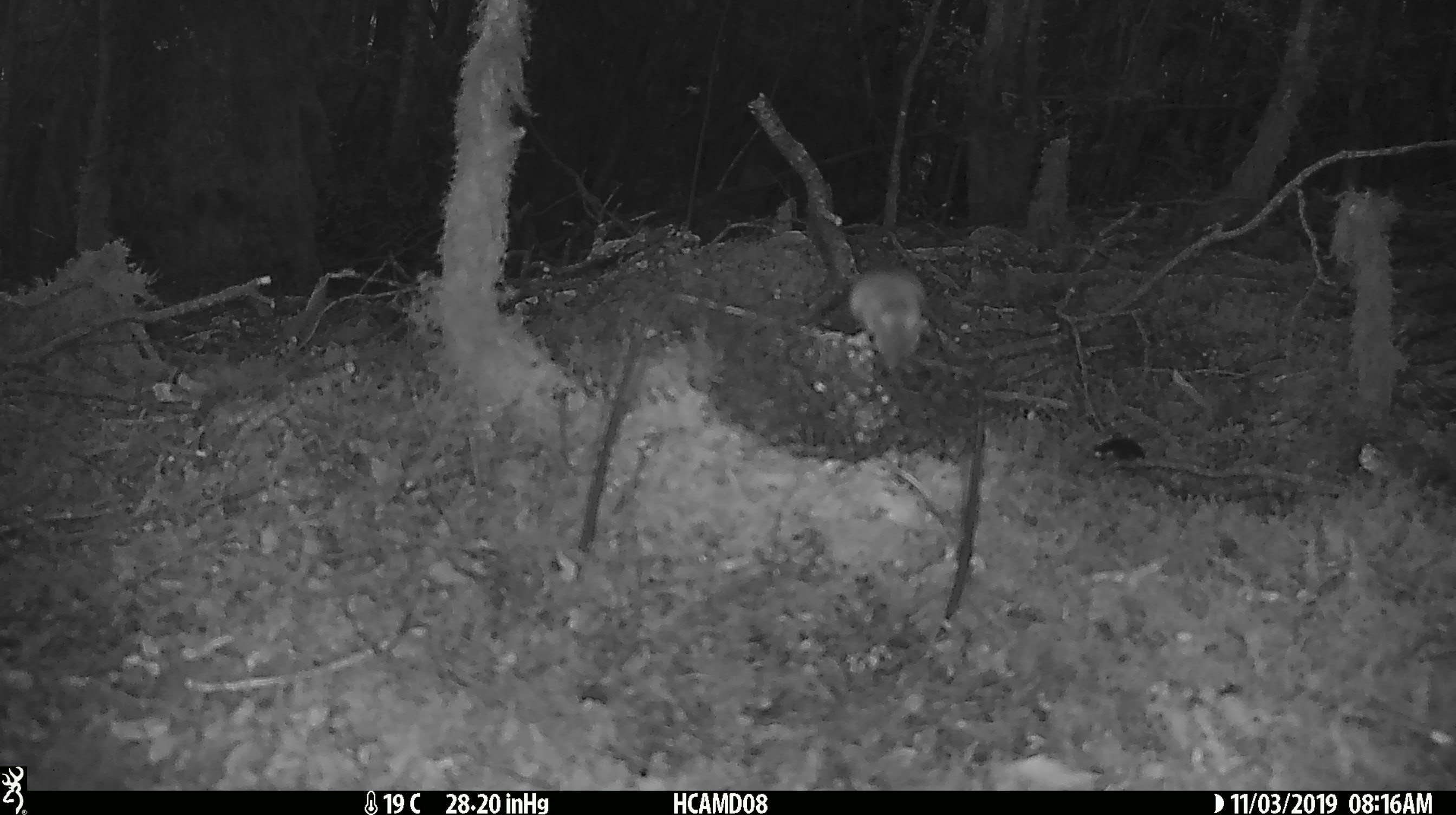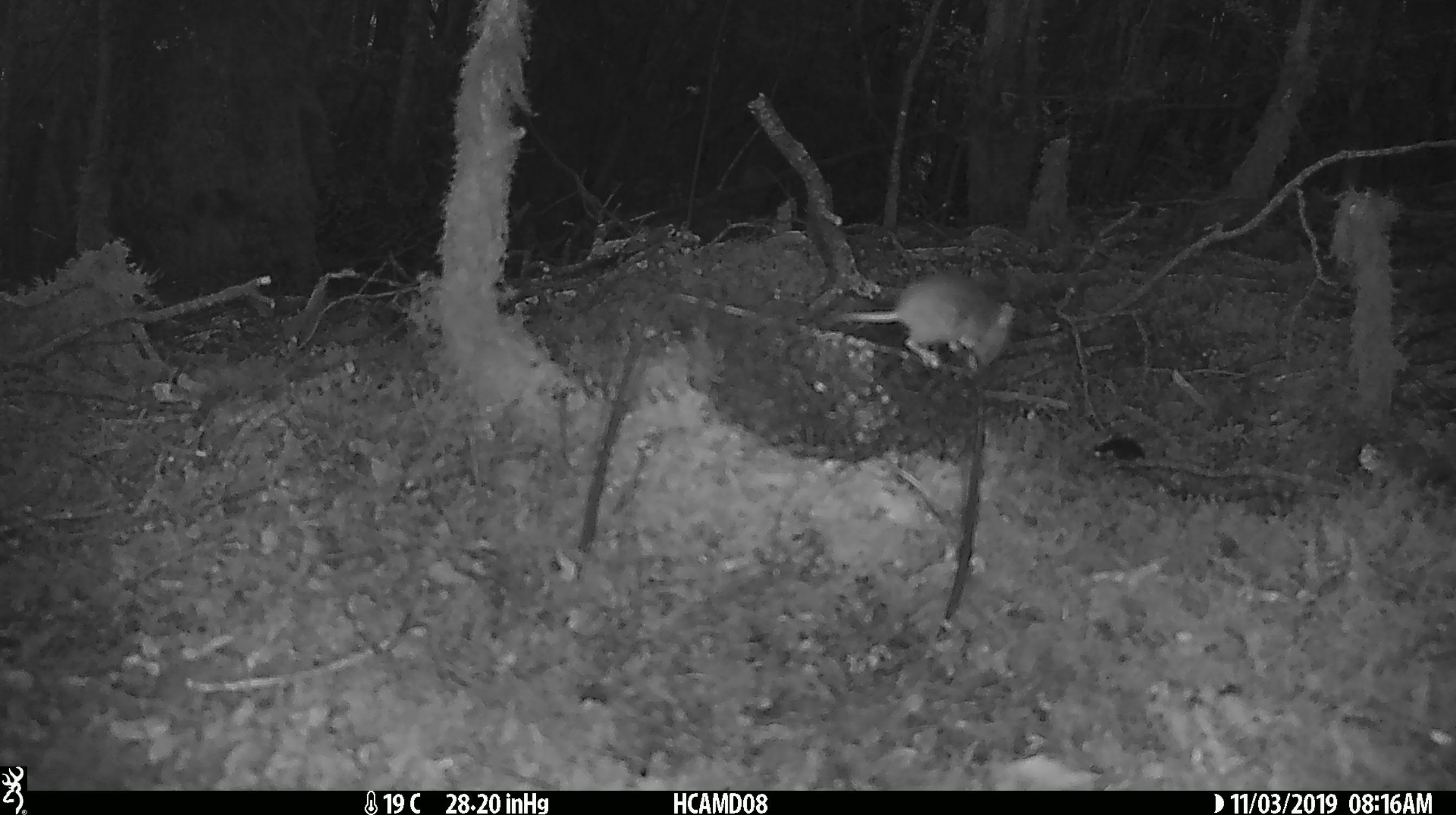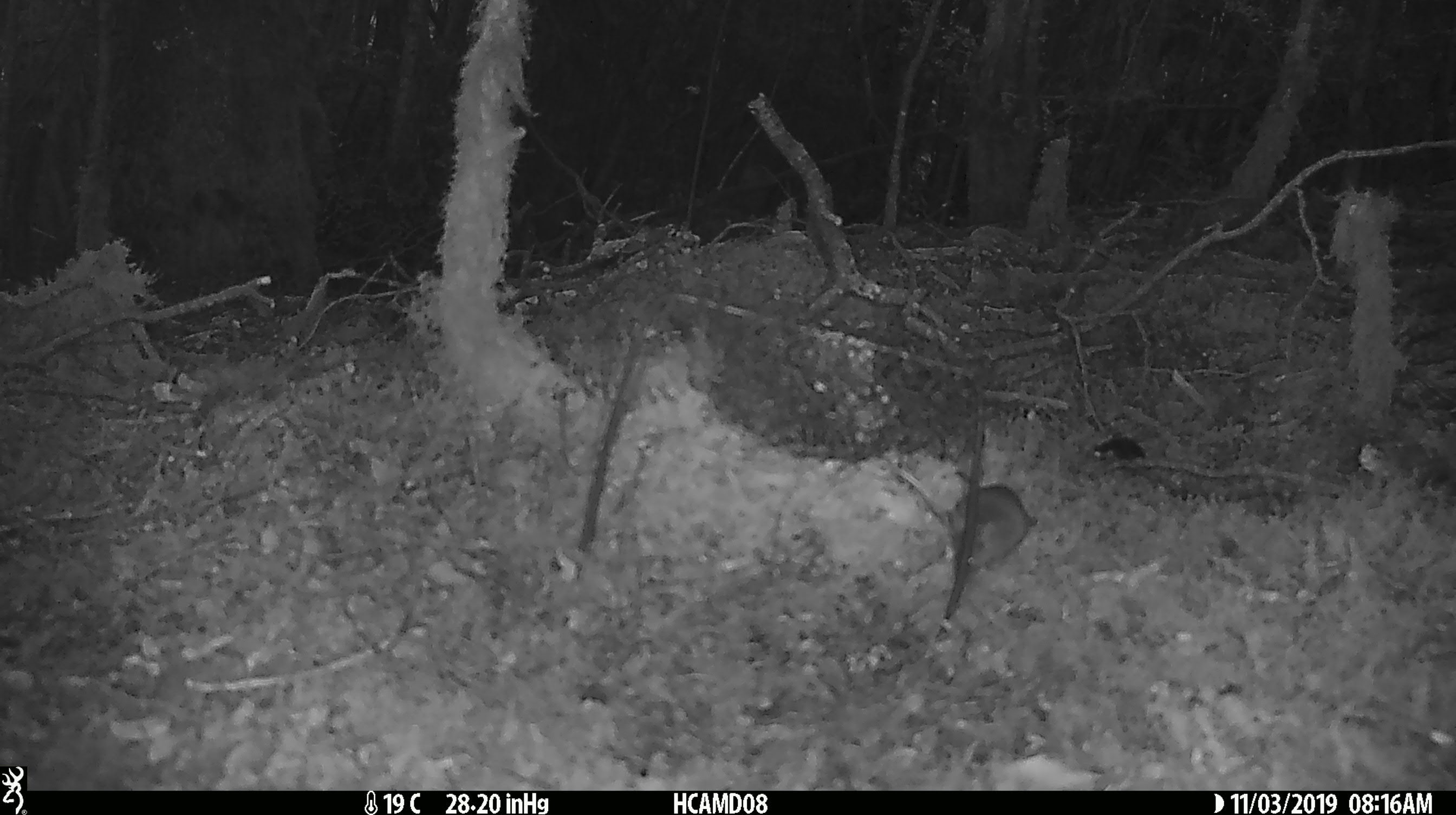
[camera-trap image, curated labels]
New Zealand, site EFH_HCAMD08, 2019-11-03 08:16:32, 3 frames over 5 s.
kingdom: Animalia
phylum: Chordata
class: Mammalia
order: Rodentia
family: Muridae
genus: Mus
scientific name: Mus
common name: mouse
Mouse (Mus).